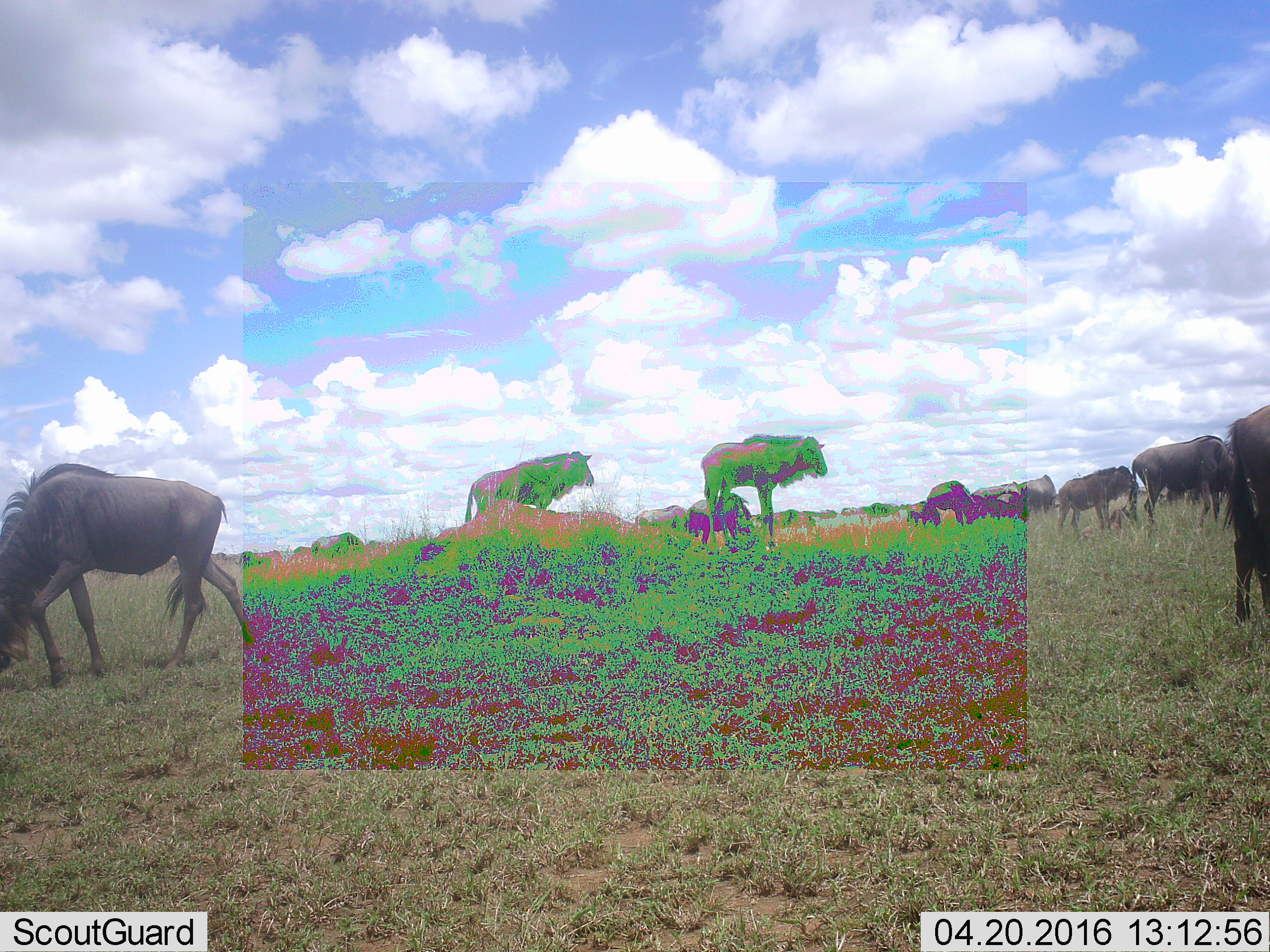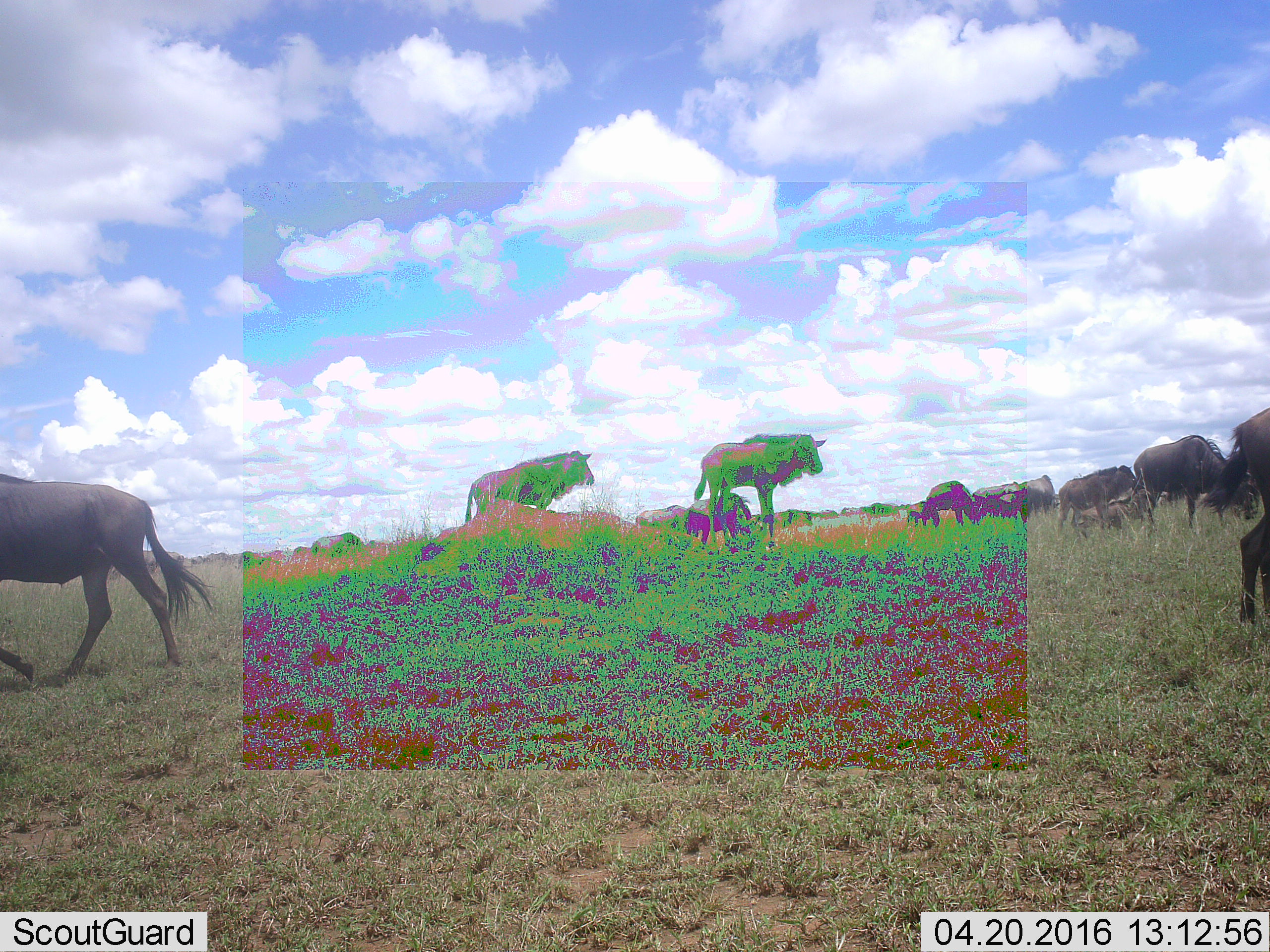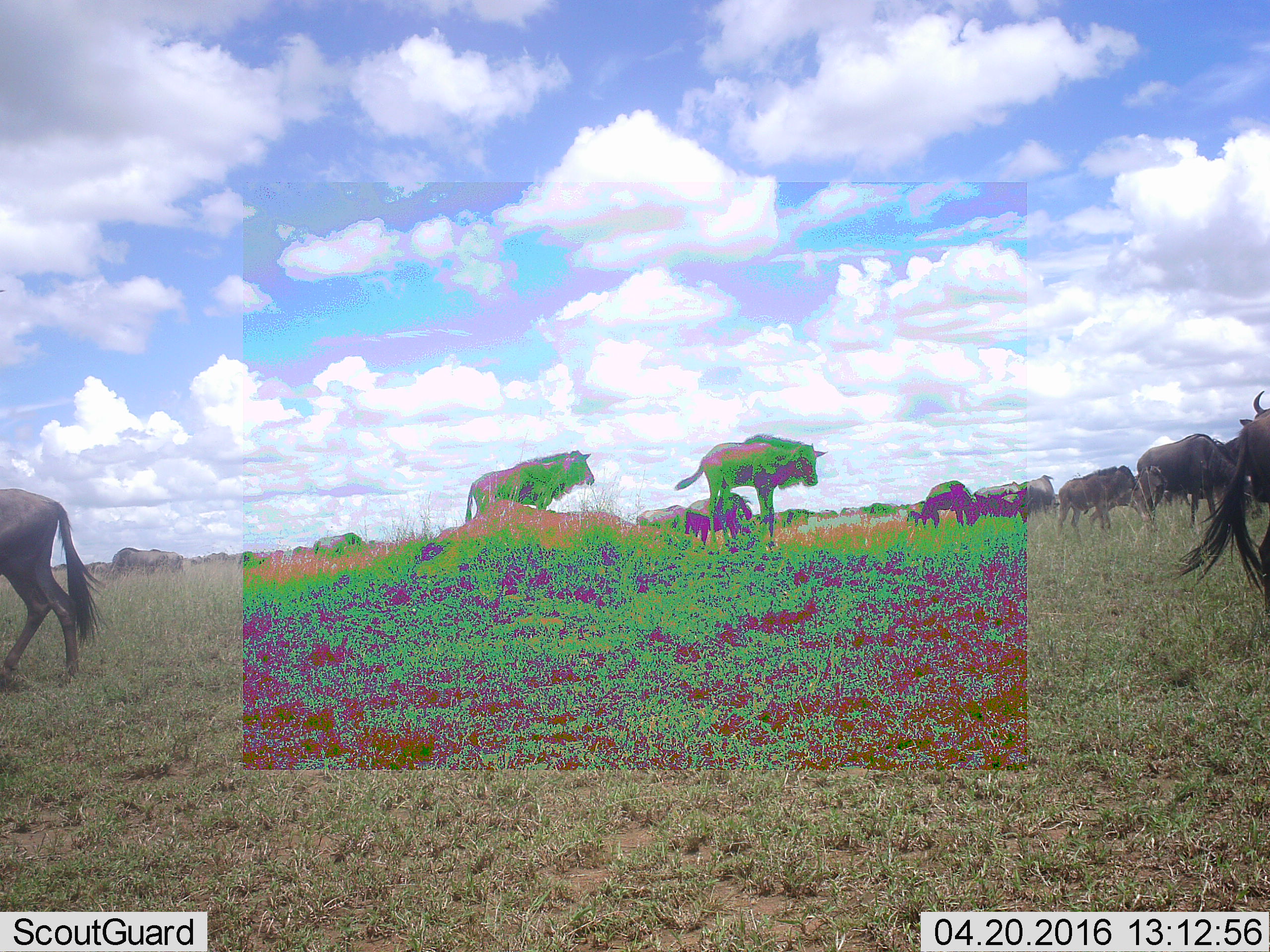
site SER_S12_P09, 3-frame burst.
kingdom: Animalia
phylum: Chordata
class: Mammalia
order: Artiodactyla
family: Bovidae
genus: Connochaetes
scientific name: Connochaetes taurinus taurinus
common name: blue wildebeest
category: wildebeestblue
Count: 11-50.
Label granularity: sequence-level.